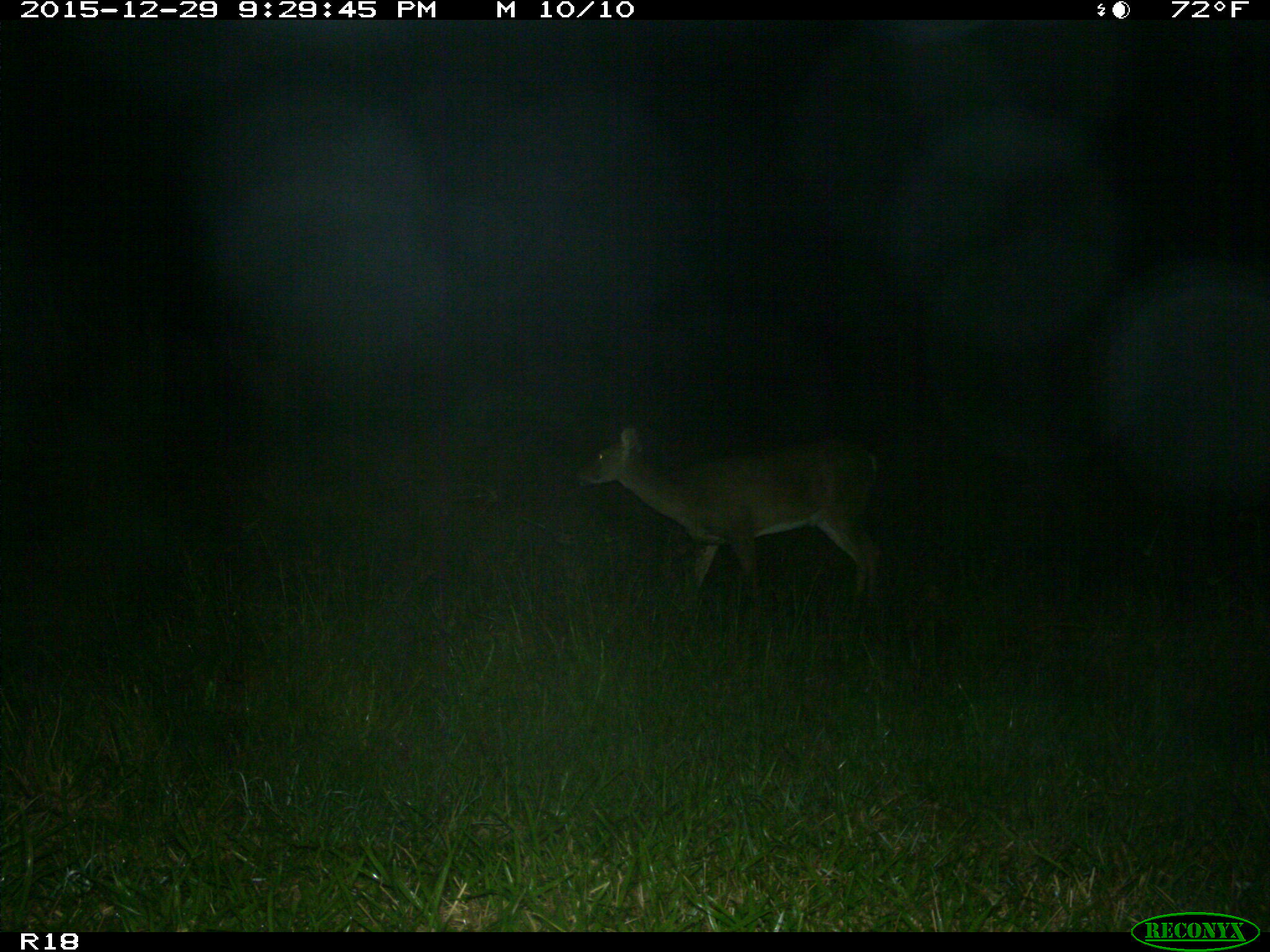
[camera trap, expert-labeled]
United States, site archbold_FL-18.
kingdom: Animalia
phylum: Chordata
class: Mammalia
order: Artiodactyla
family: Cervidae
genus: Odocoileus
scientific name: Odocoileus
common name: deer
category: unidentified deer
Unidentified deer (deer) (Odocoileus).